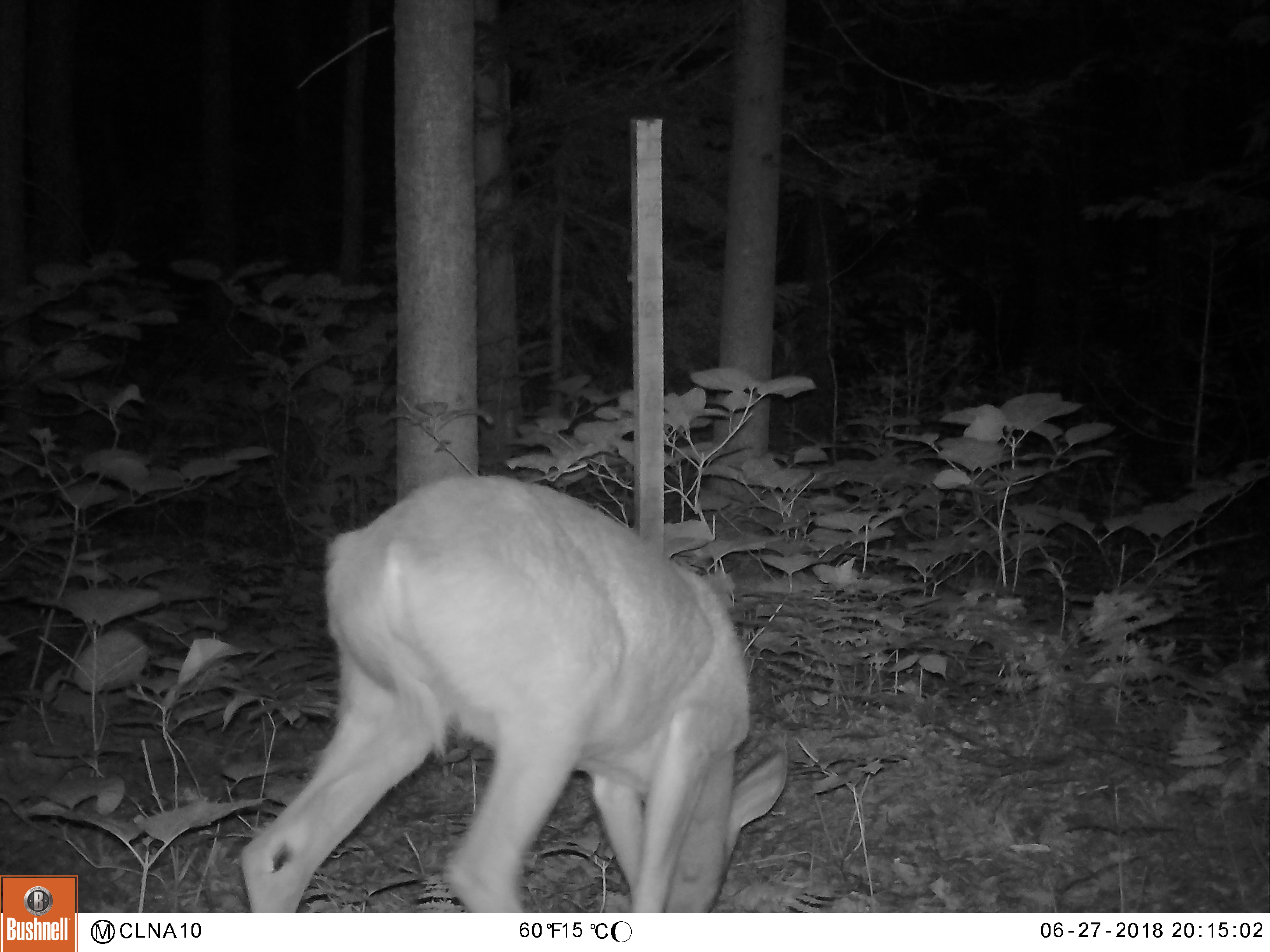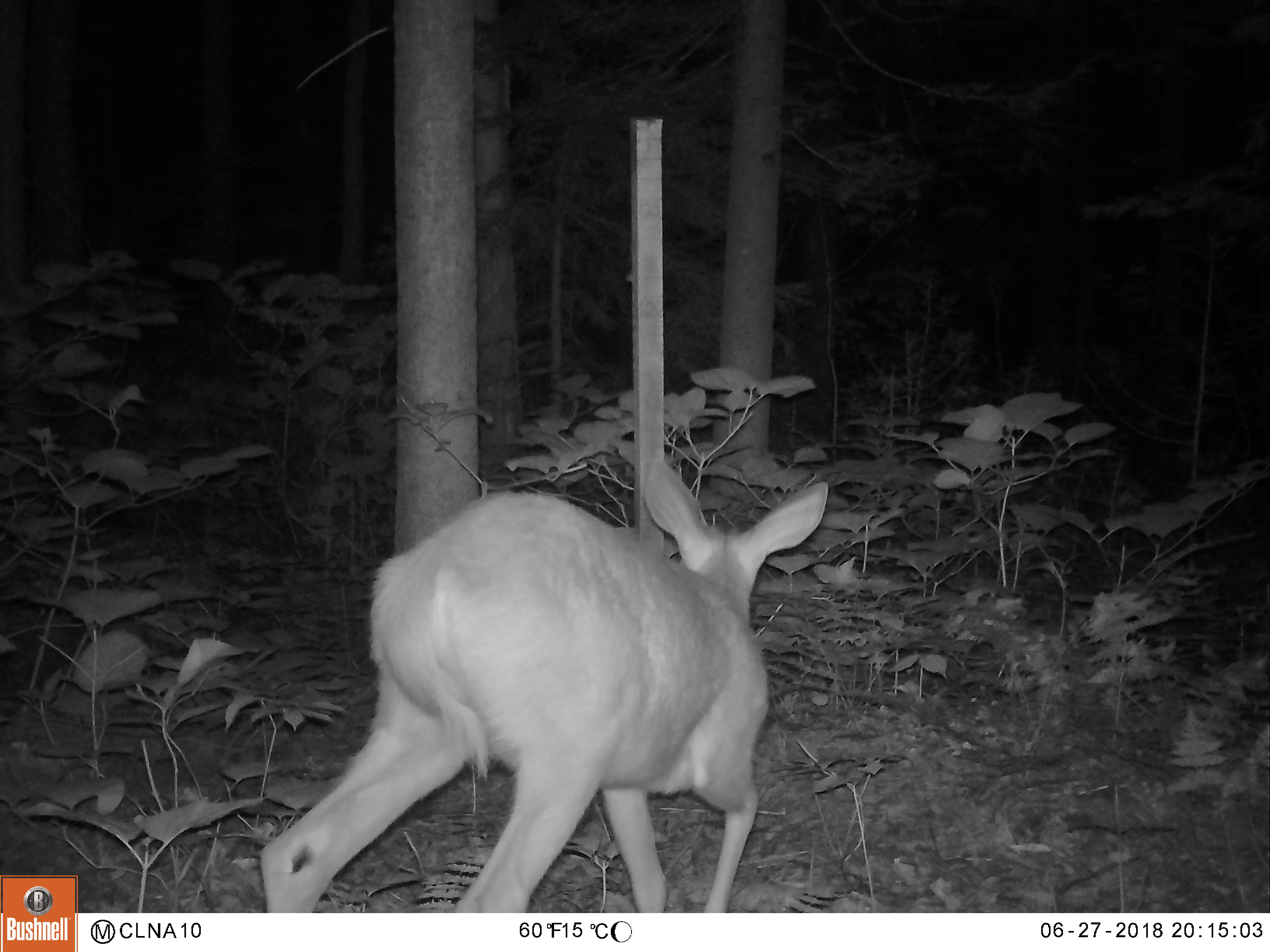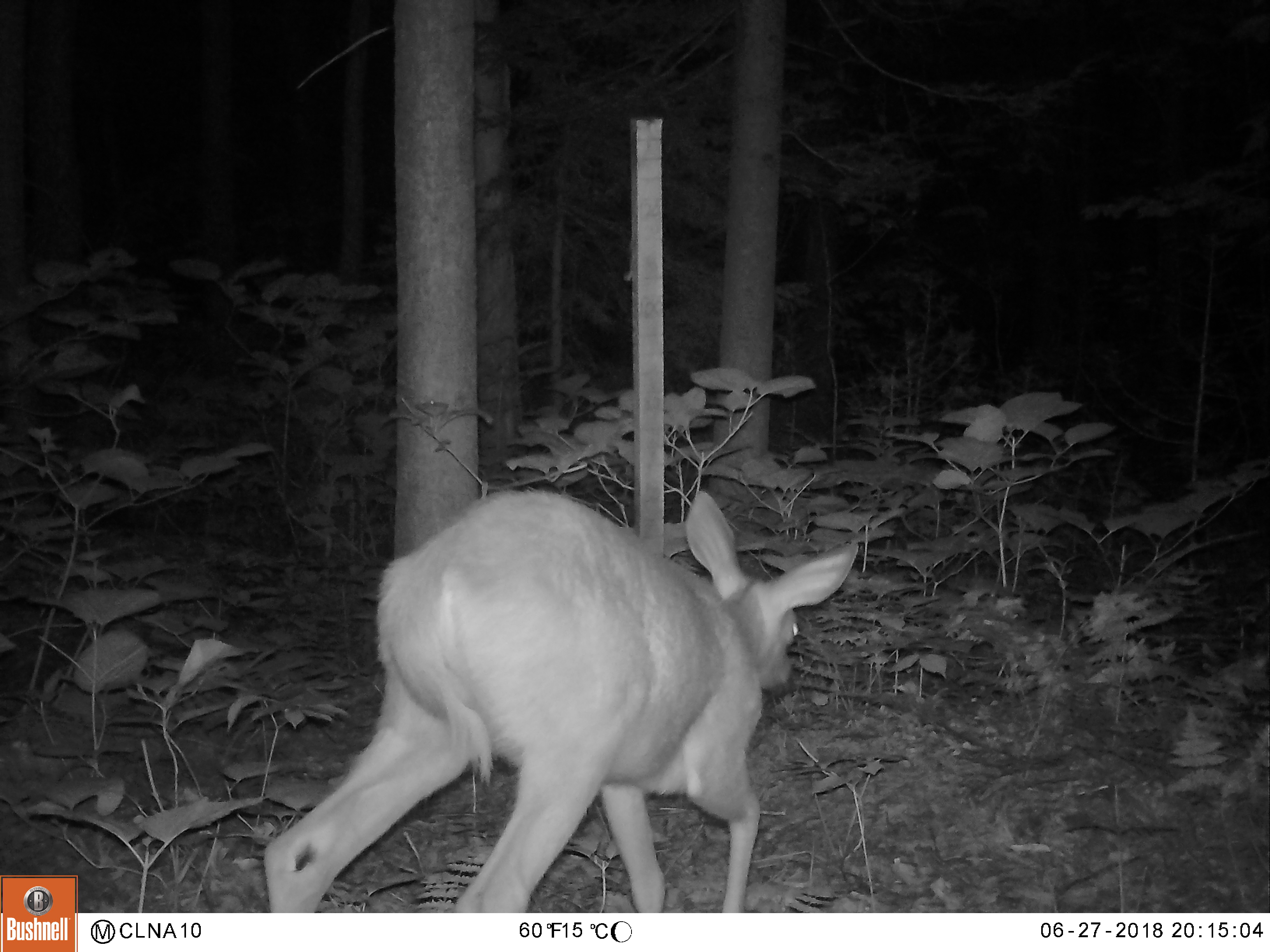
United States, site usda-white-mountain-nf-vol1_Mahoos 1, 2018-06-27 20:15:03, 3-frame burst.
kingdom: Animalia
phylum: Chordata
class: Mammalia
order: Artiodactyla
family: Cervidae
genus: Odocoileus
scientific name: Odocoileus virginianus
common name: white-tailed deer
White-tailed deer (Odocoileus virginianus).